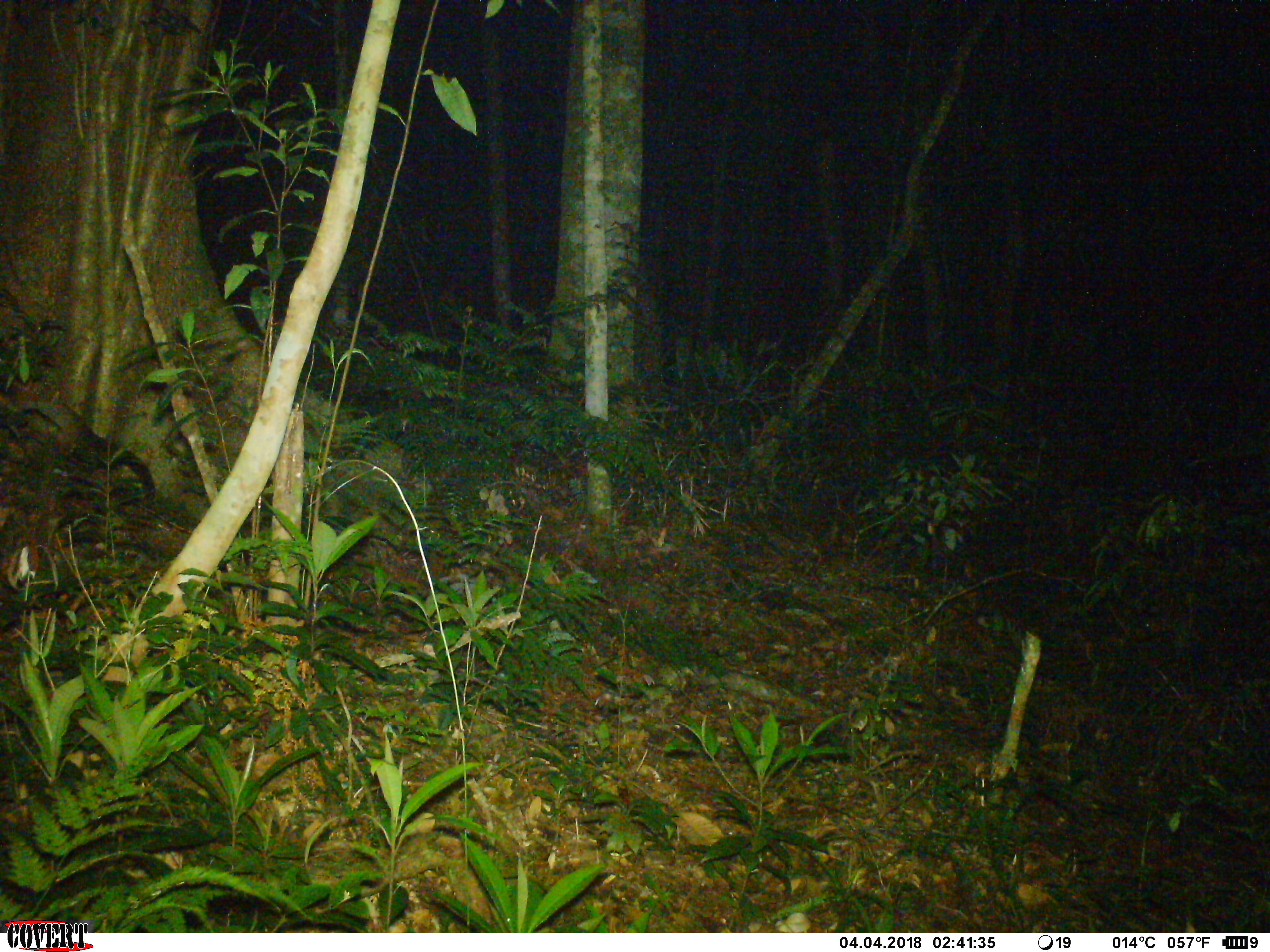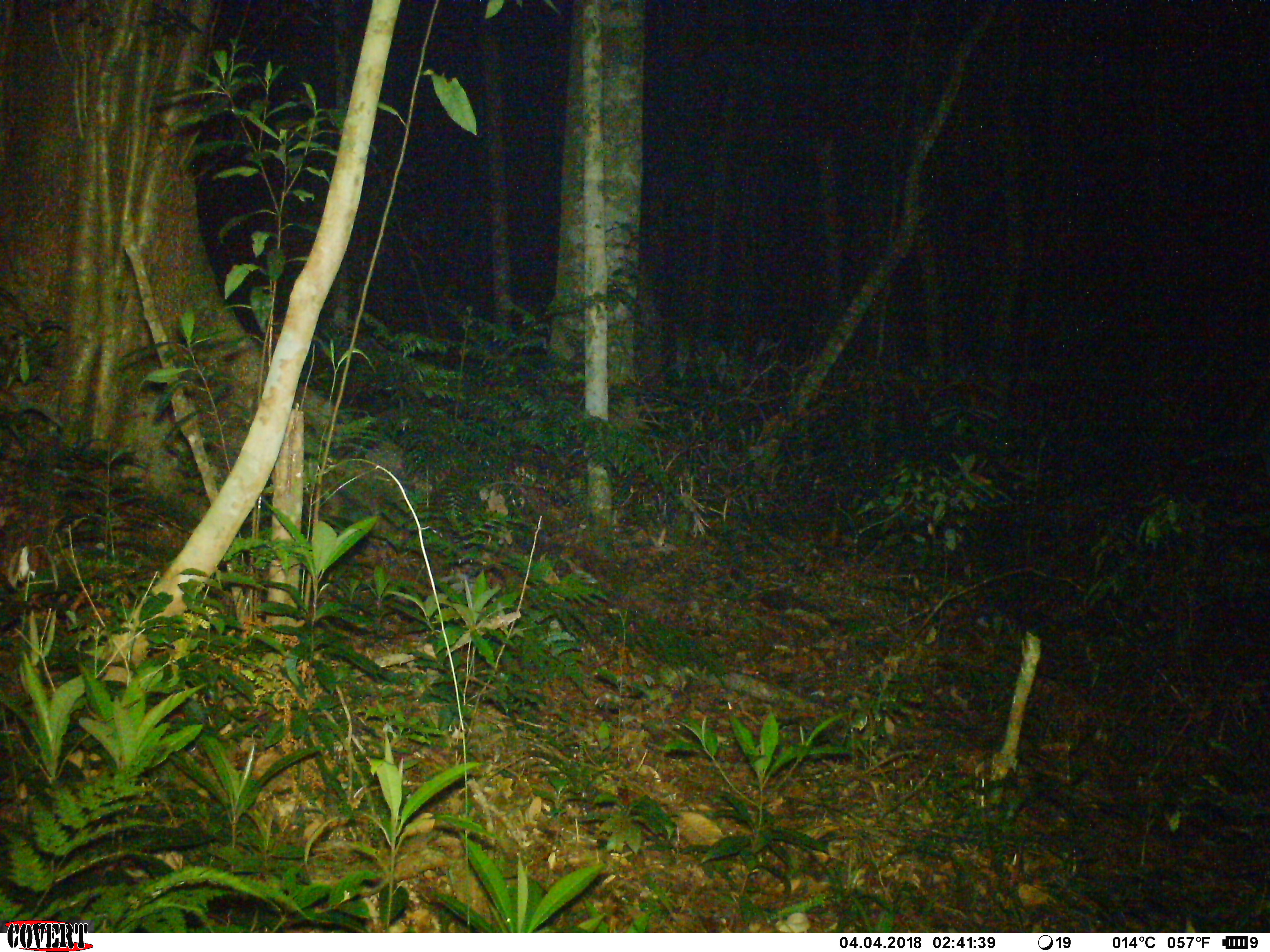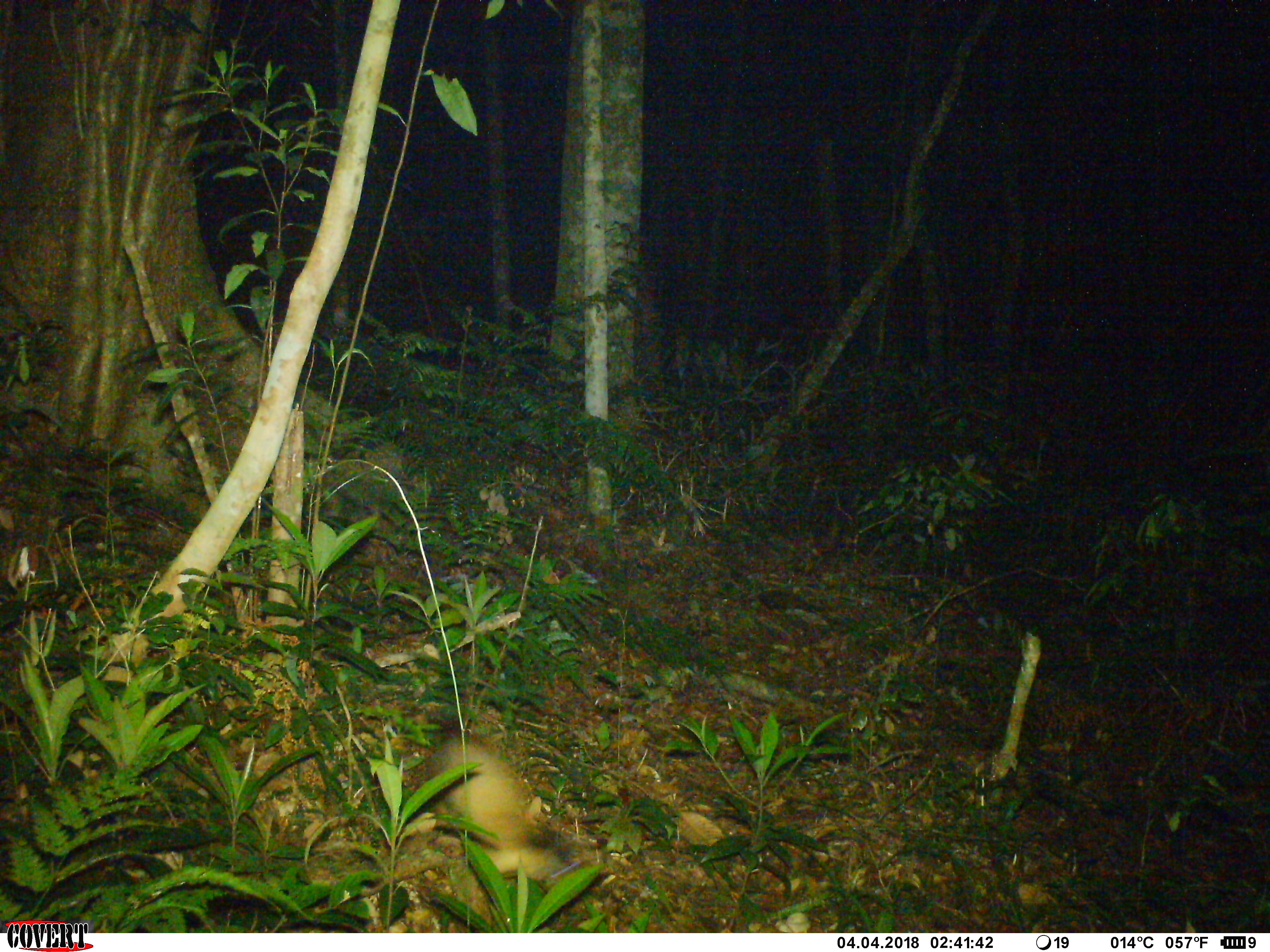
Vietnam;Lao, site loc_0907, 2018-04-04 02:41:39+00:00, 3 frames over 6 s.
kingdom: Animalia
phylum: Chordata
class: Mammalia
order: Carnivora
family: Mustelidae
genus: Martes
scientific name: Martes flavigula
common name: yellow-throated marten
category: yellow throated marten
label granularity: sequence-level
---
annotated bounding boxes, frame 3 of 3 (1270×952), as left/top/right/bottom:
yellow throated marten: 427/719/583/888